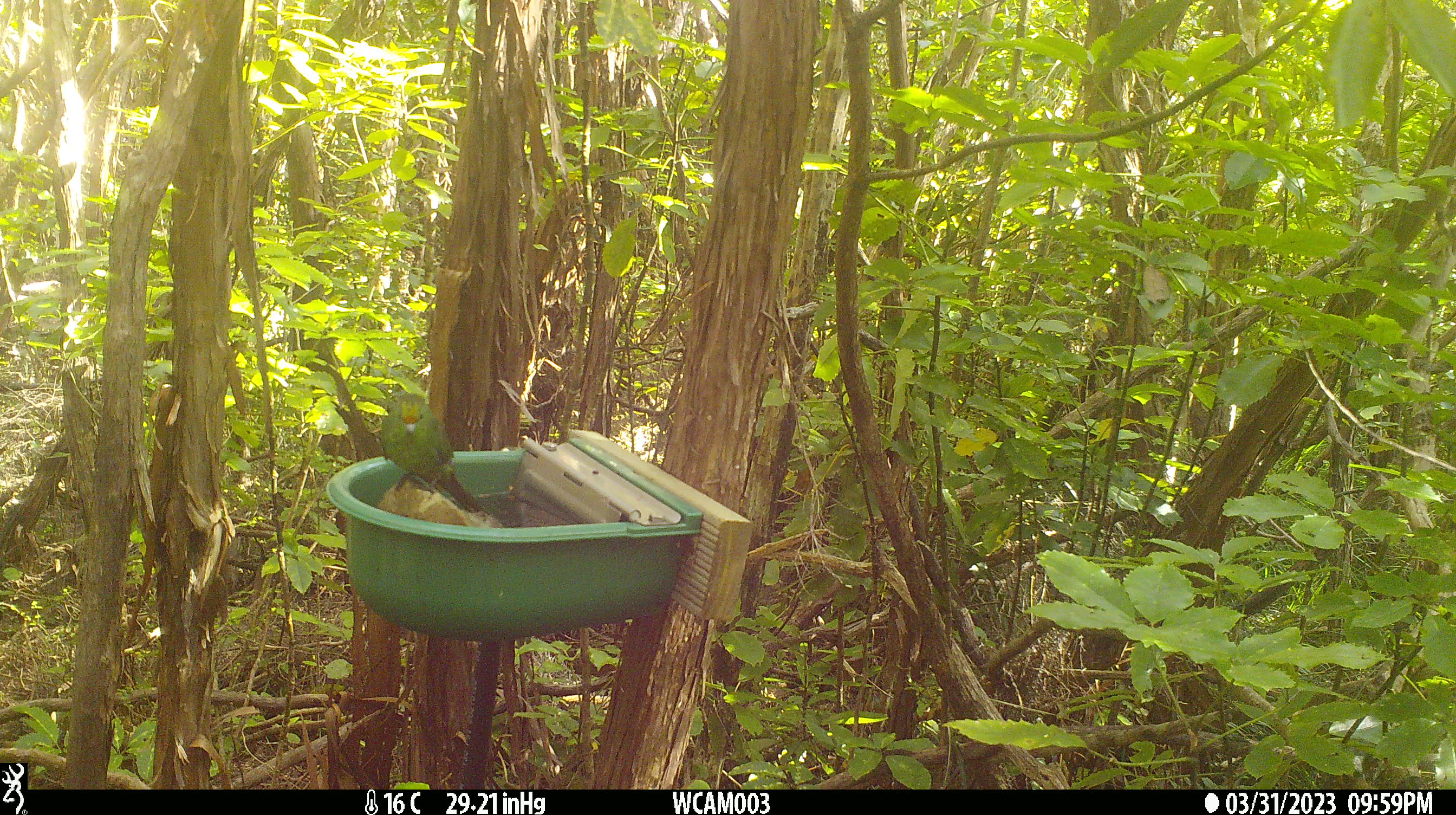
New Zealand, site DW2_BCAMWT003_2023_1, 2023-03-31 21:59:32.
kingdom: Animalia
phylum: Chordata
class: Aves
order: Psittaciformes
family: Psittaculidae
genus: Cyanoramphus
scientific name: Cyanoramphus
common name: parakeet